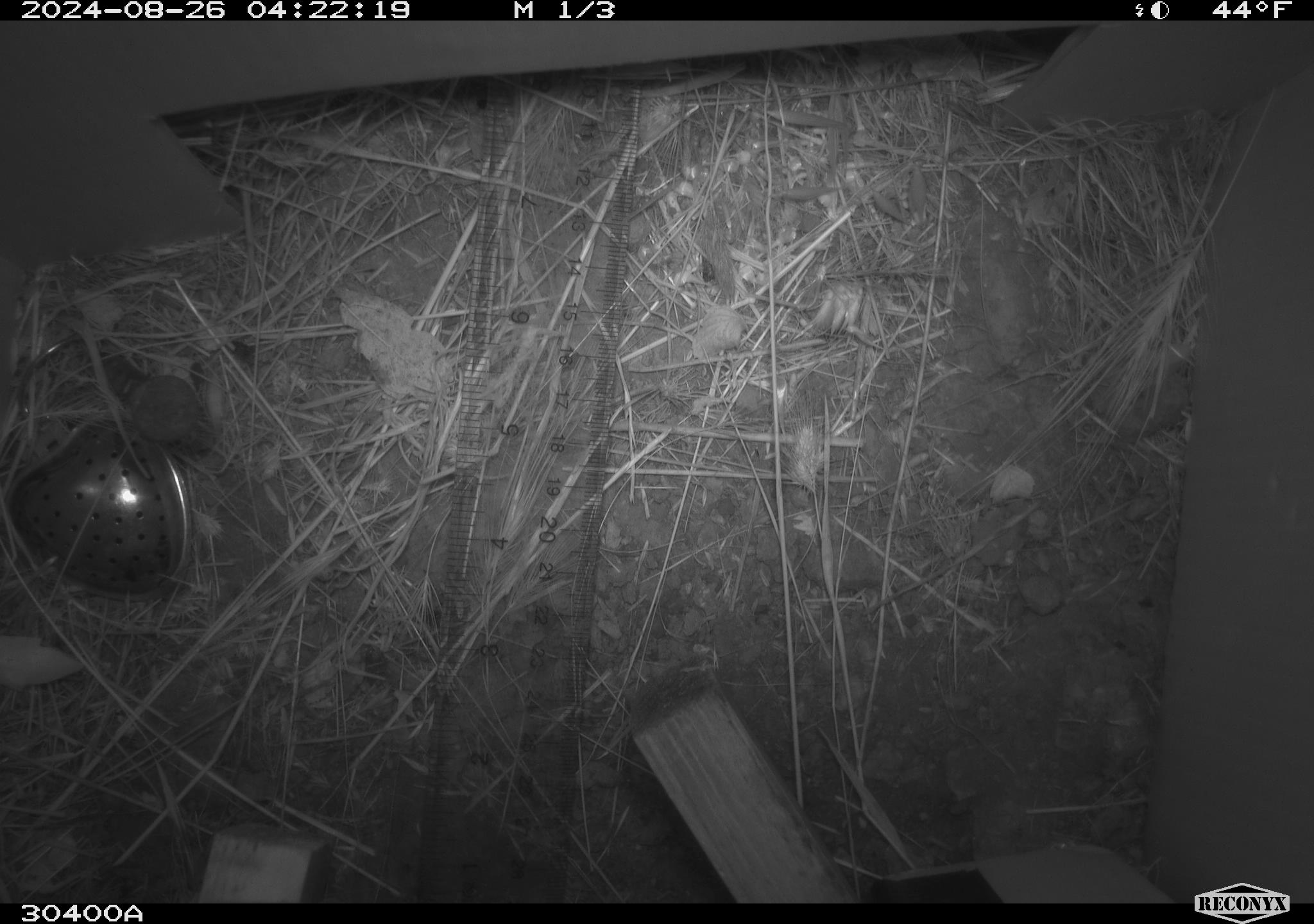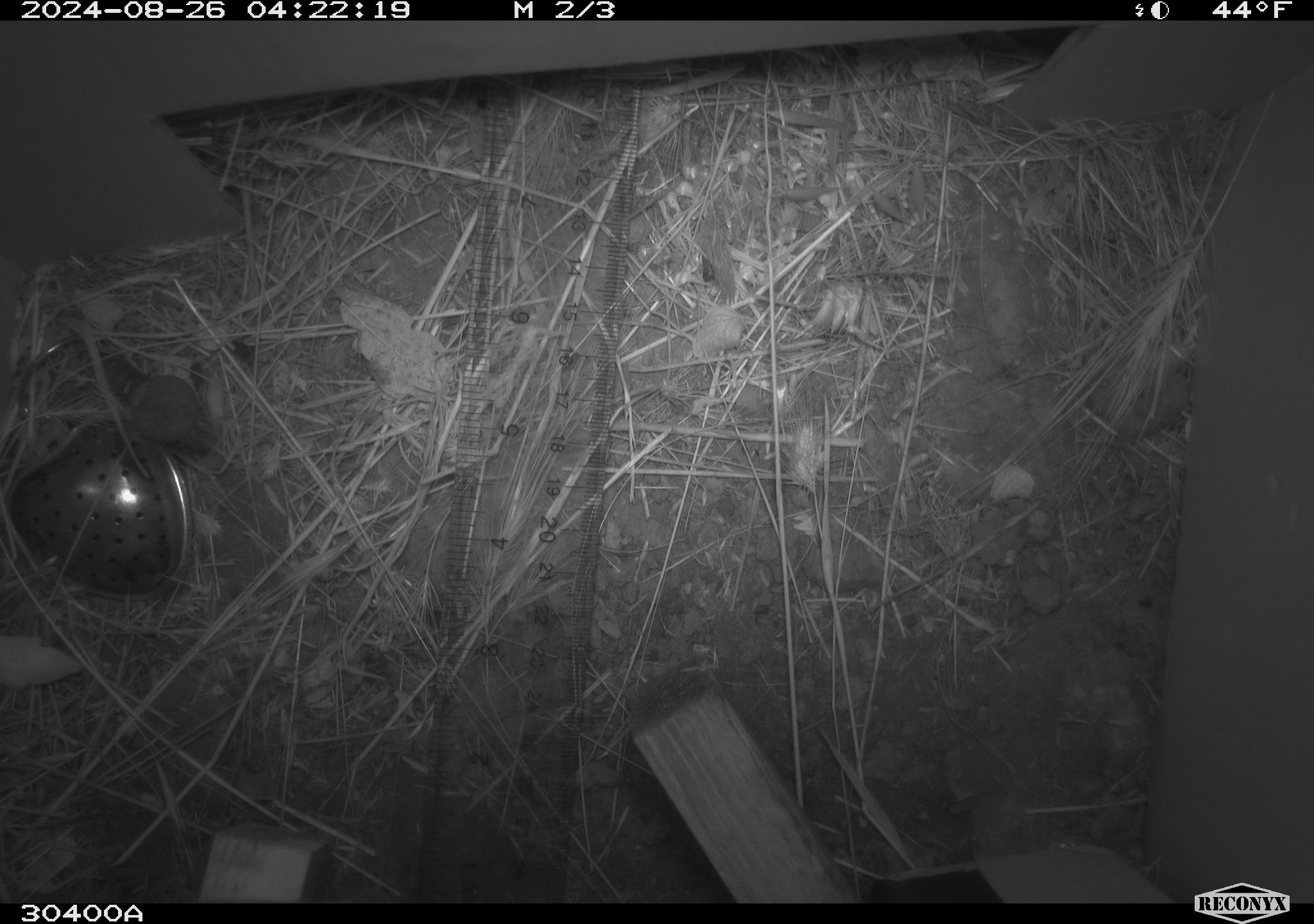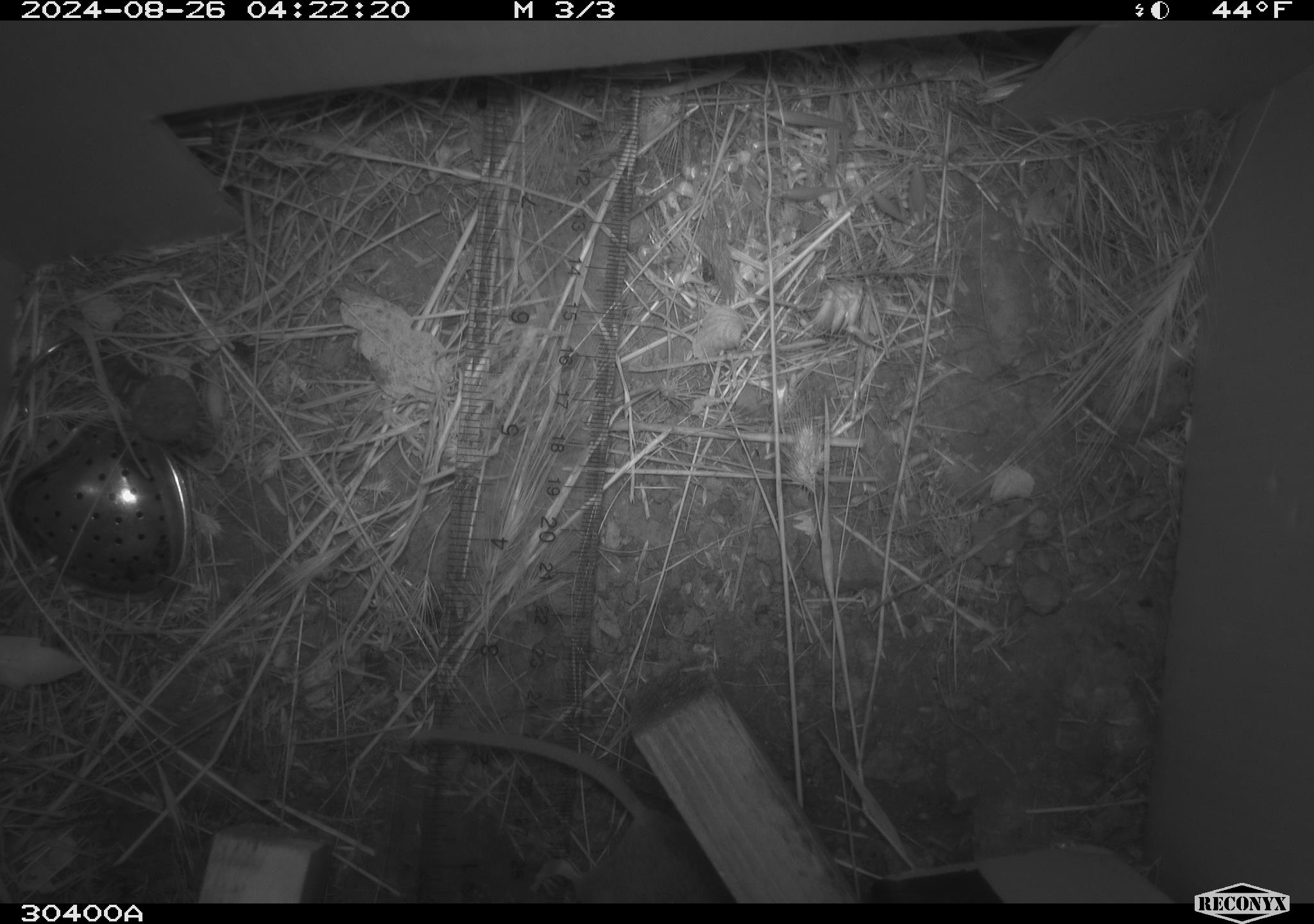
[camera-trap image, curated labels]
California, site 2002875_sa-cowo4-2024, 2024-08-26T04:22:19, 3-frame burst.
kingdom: Animalia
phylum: Chordata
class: Mammalia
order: Rodentia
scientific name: Rodentia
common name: mouse species